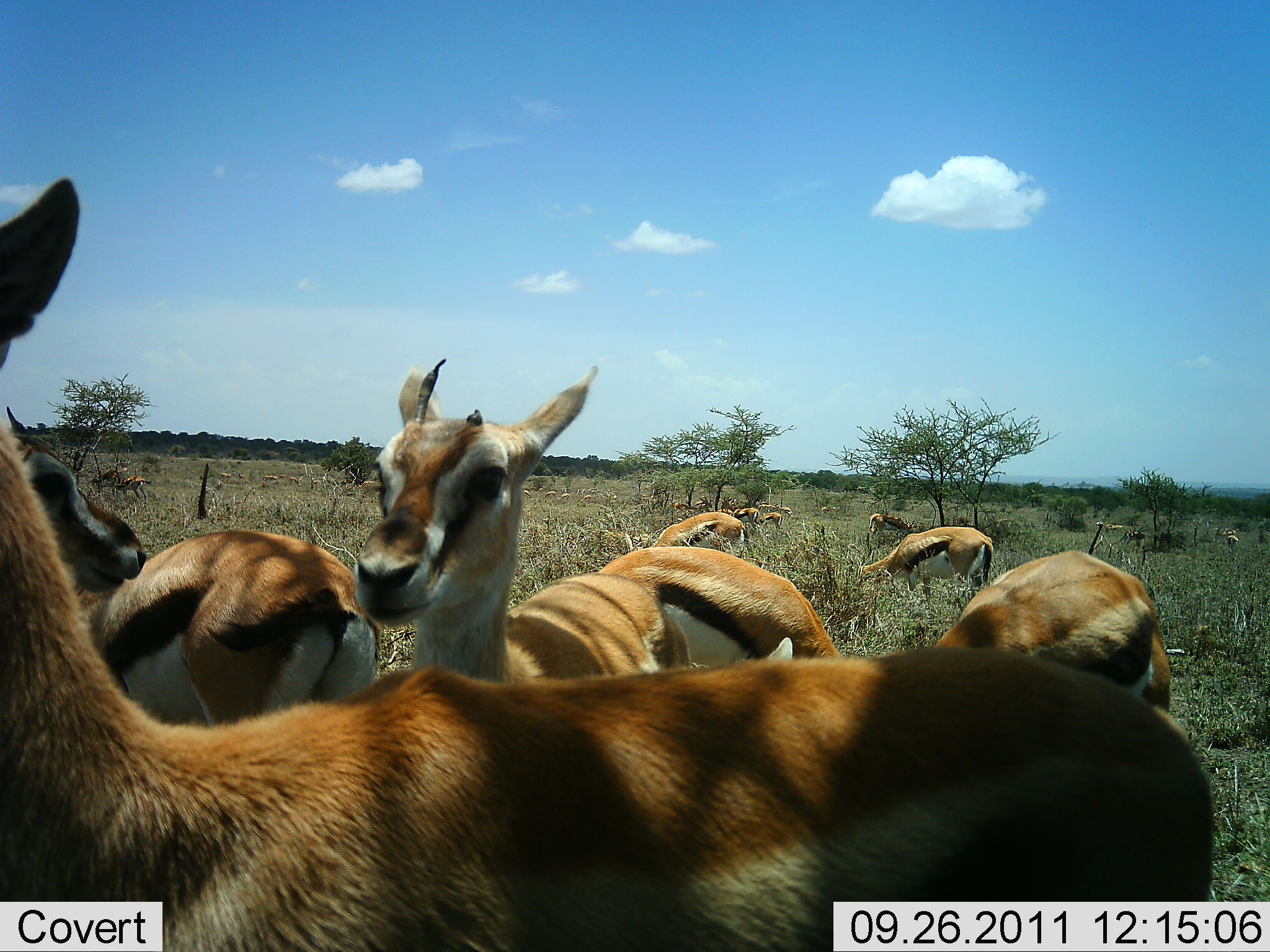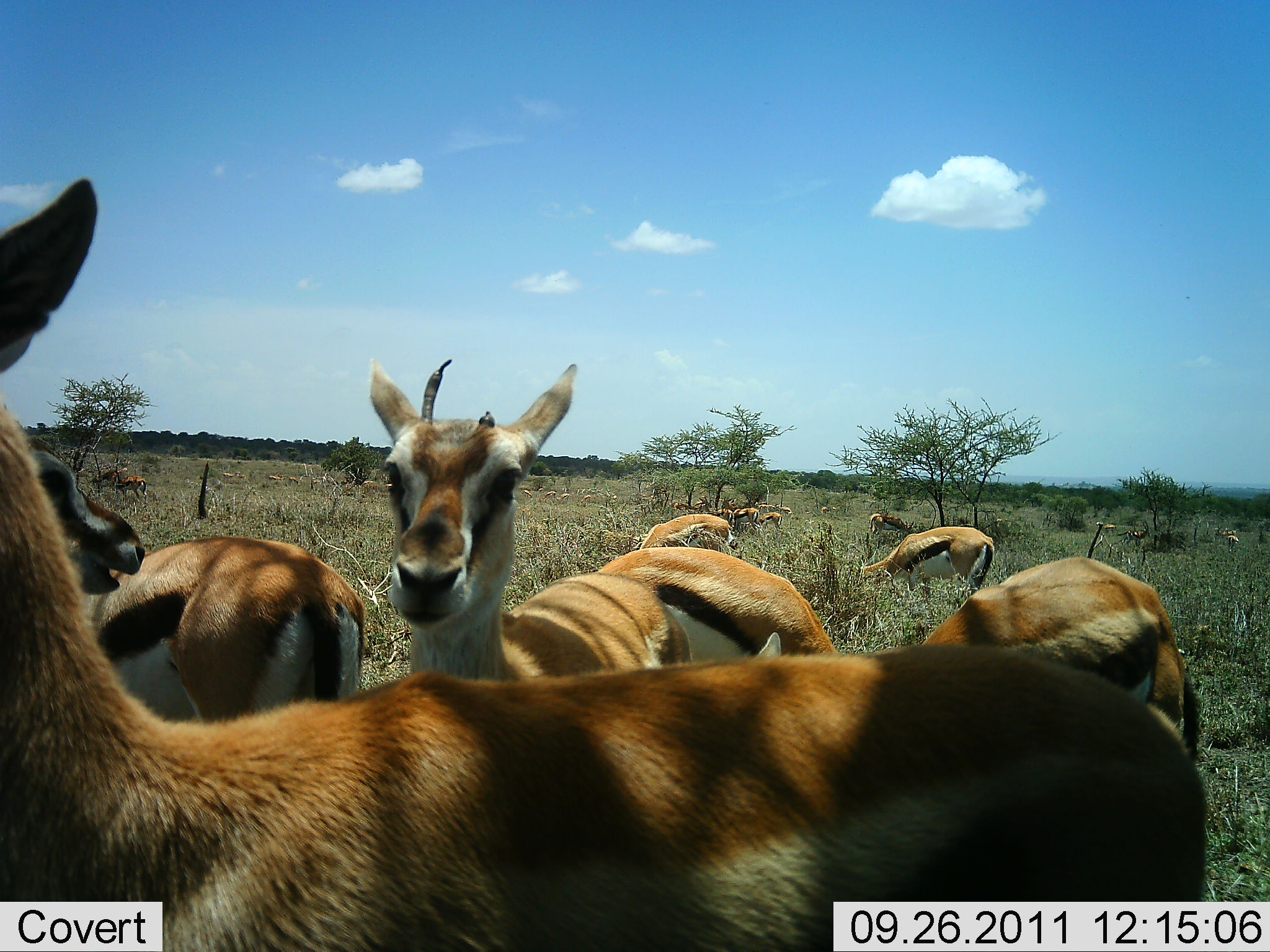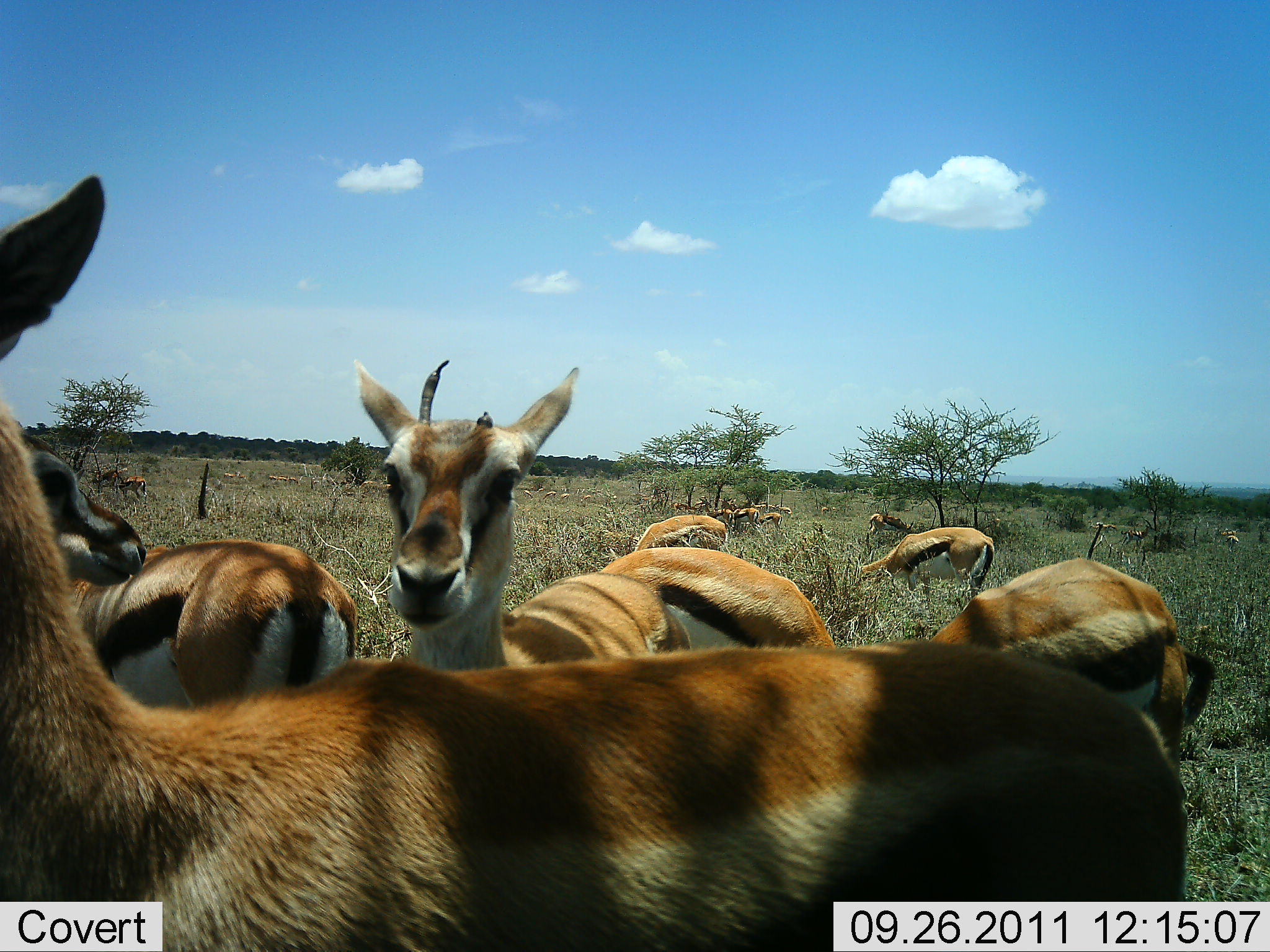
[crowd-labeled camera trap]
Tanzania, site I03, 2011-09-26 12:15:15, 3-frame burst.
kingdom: Animalia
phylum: Chordata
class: Mammalia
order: Artiodactyla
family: Bovidae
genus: Eudorcas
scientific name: Eudorcas thomsonii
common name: thomson's gazelle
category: gazellethomsons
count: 11-50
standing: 80%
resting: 7%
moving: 0%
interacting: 27%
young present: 0%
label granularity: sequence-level